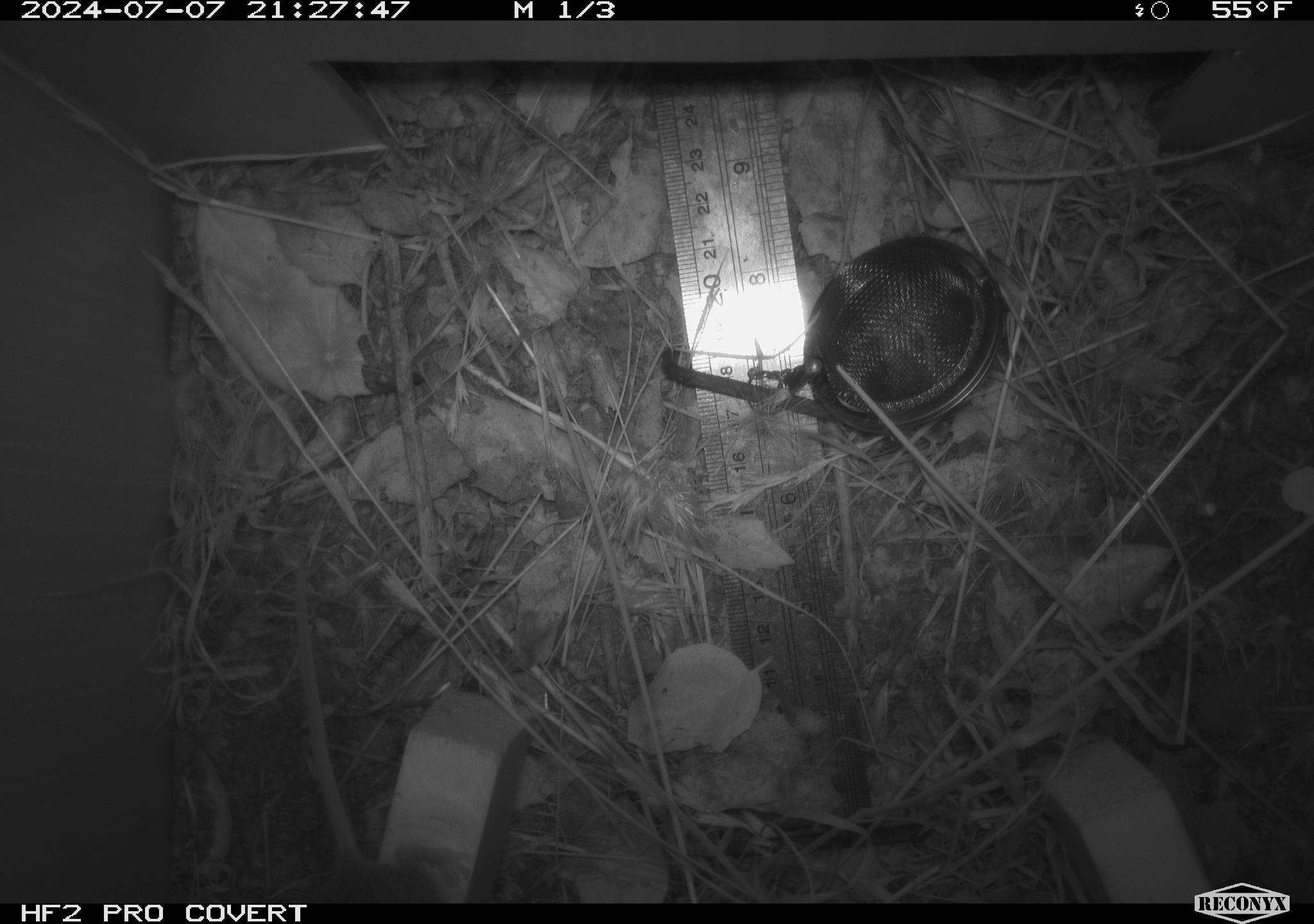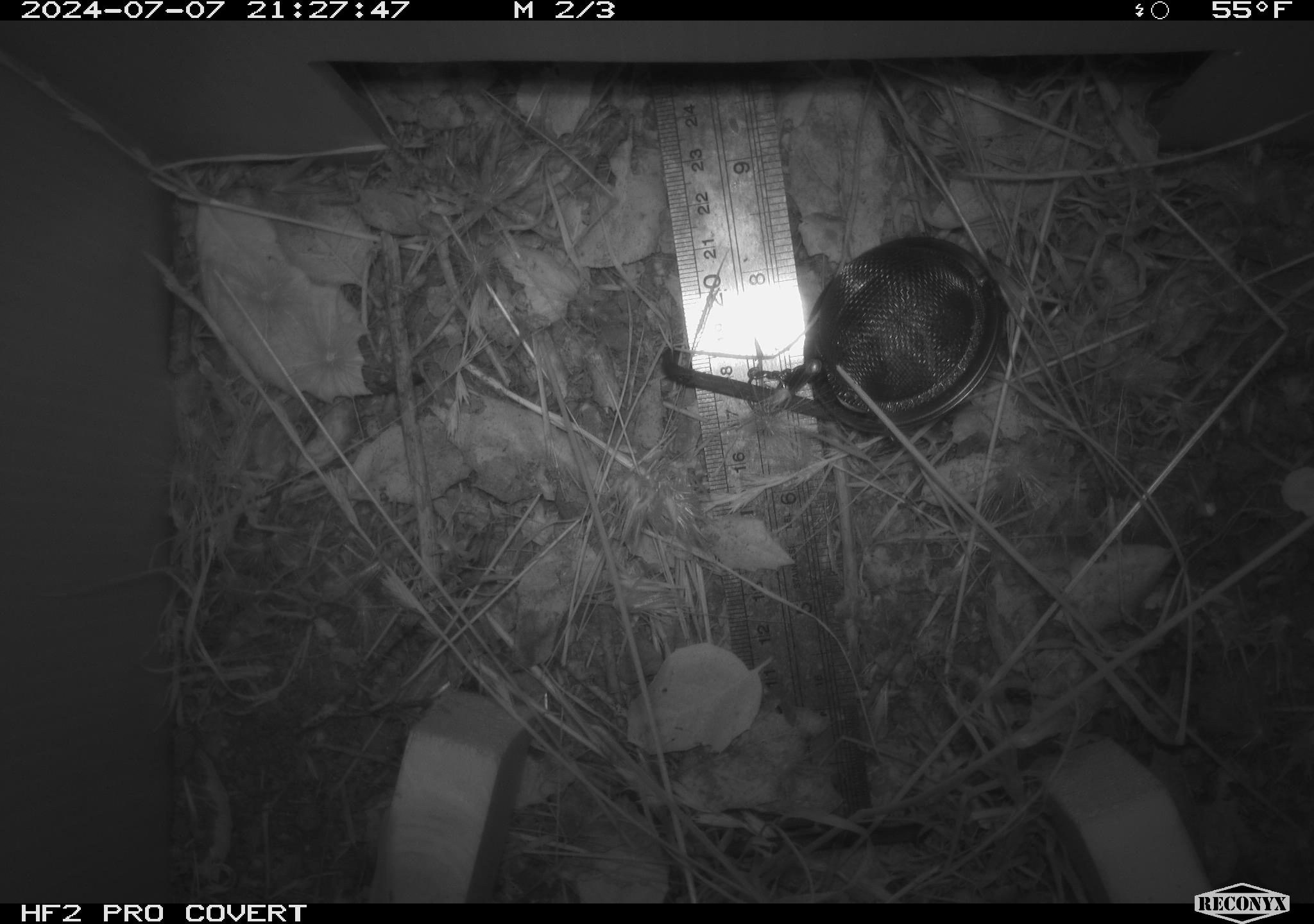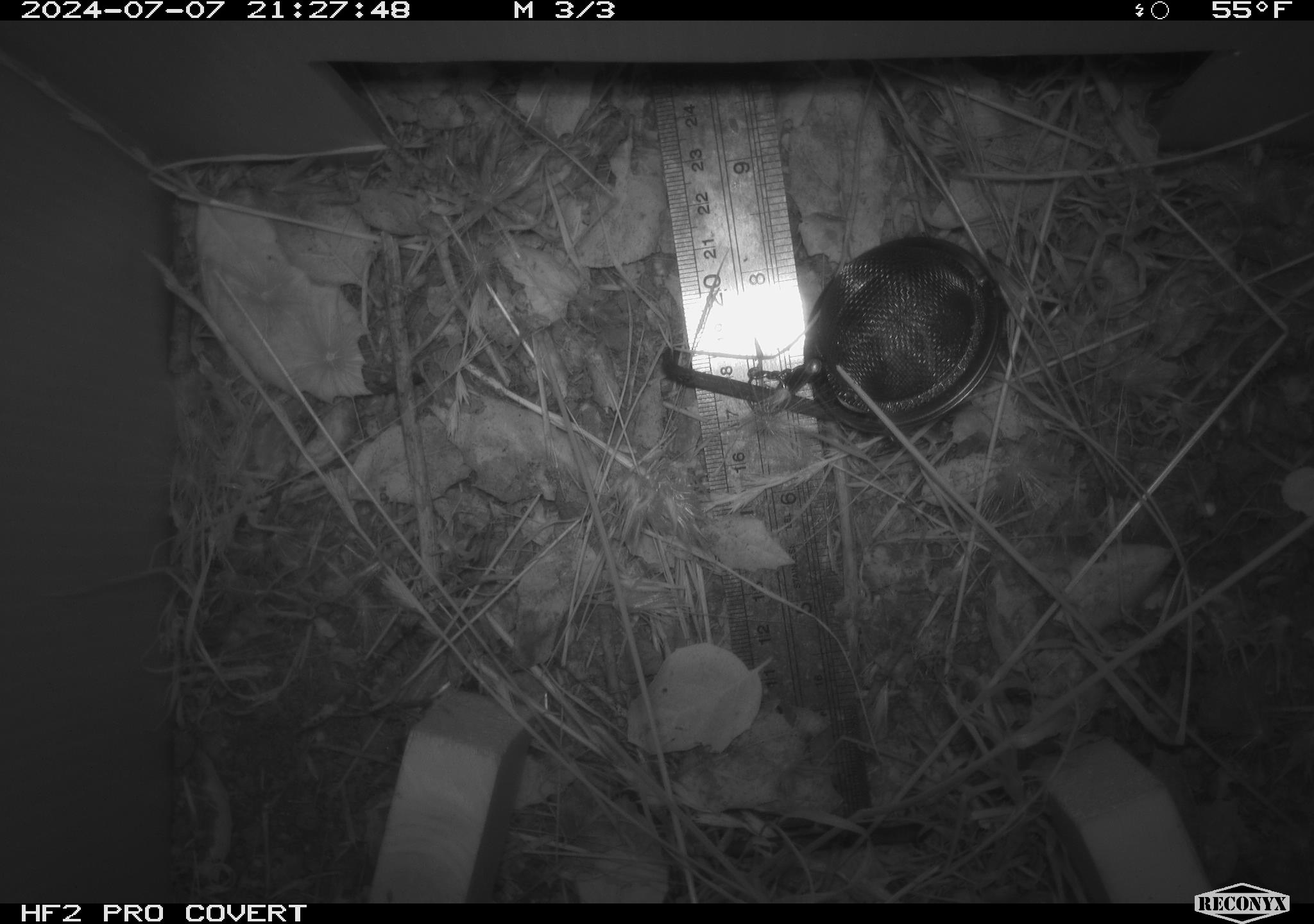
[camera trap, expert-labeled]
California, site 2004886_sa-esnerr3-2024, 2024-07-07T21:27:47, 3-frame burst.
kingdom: Animalia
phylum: Chordata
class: Mammalia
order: Rodentia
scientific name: Rodentia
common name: rodent